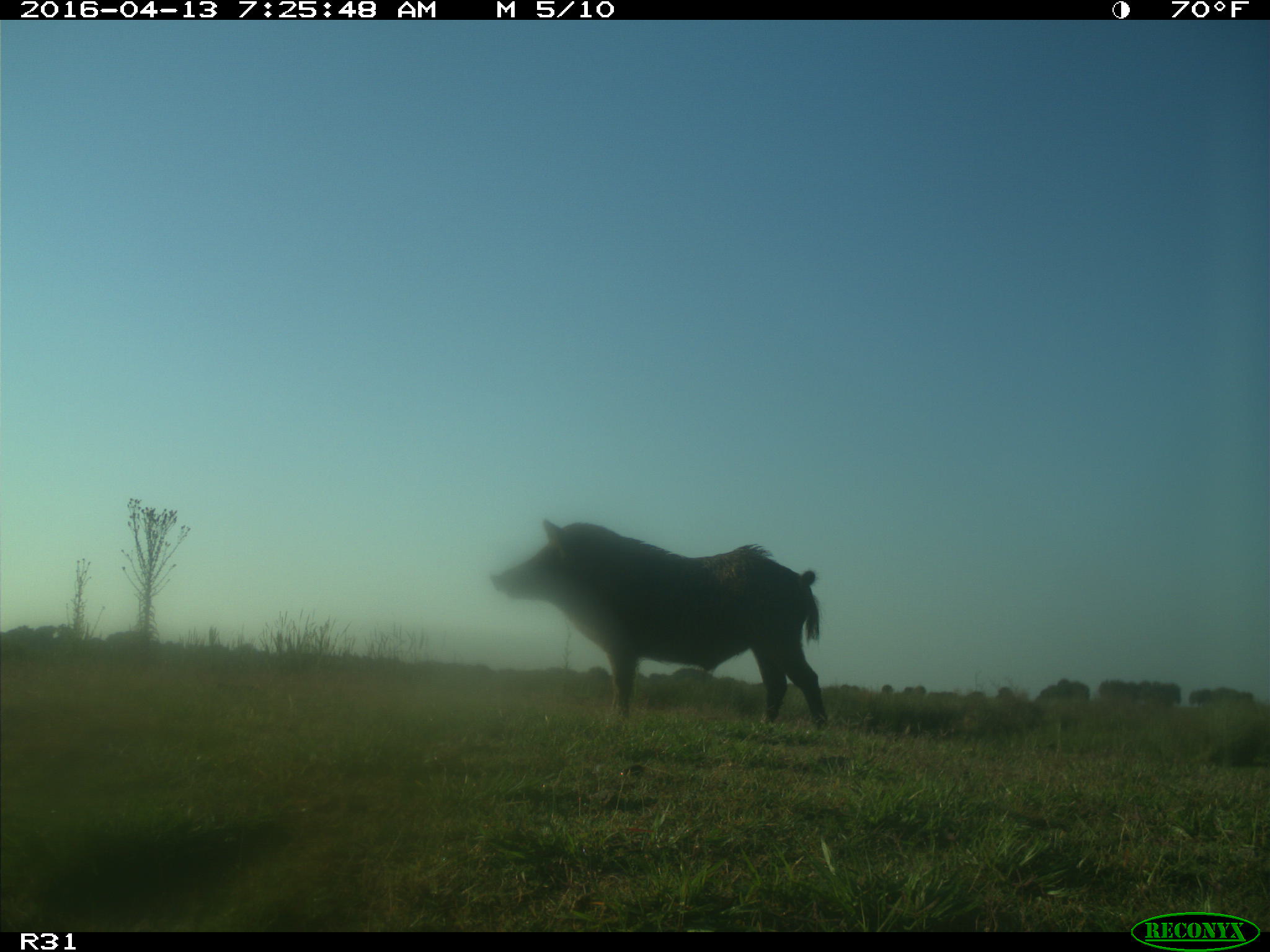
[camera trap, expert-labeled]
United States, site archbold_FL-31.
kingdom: Animalia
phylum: Chordata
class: Mammalia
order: Artiodactyla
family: Suidae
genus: Sus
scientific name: Sus scrofa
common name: wild boar